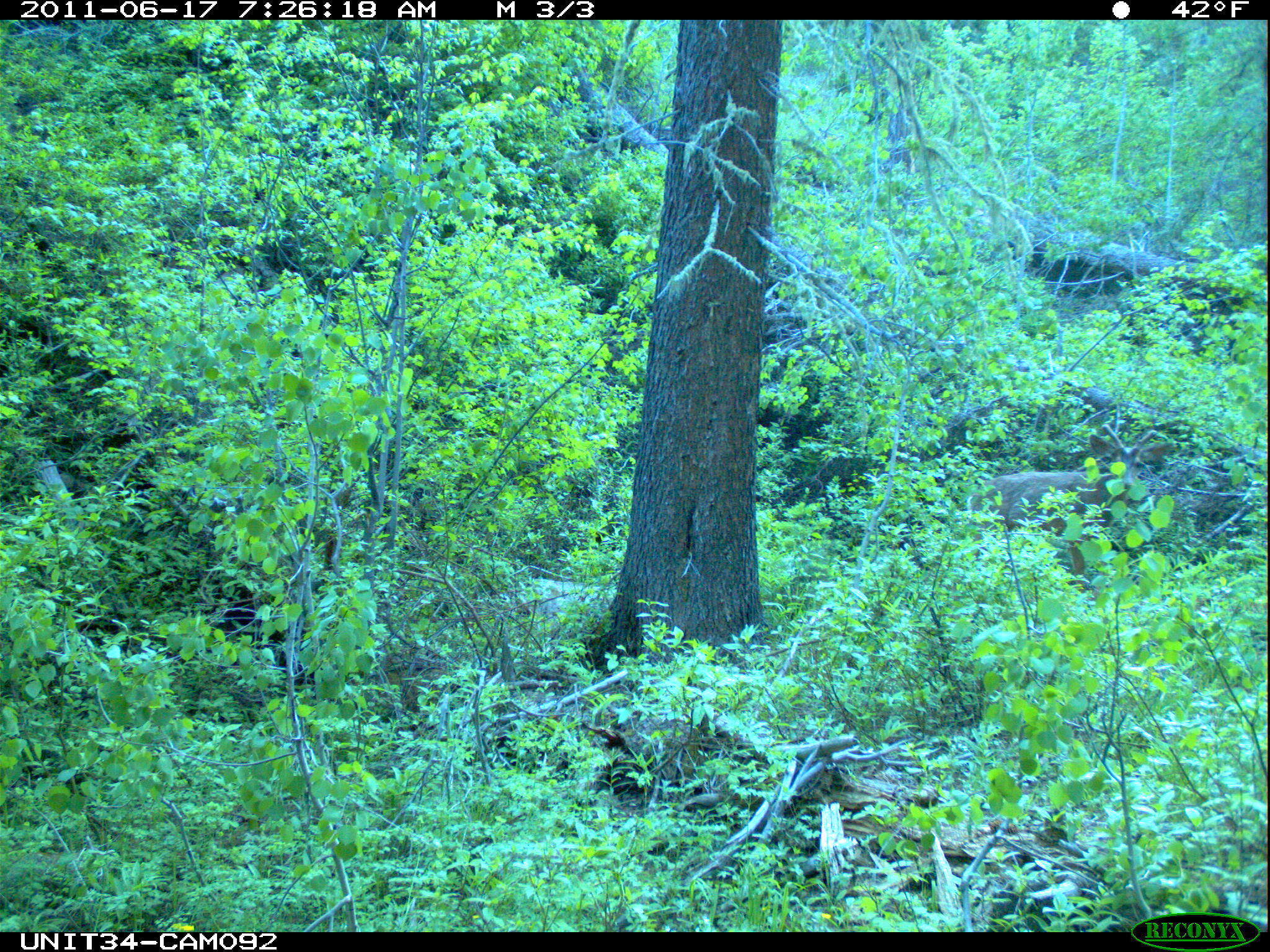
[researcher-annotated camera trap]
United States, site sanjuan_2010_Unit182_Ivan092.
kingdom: Animalia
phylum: Chordata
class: Mammalia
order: Artiodactyla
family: Cervidae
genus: Odocoileus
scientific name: Odocoileus hemionus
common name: mule deer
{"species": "Odocoileus hemionus (mule deer)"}